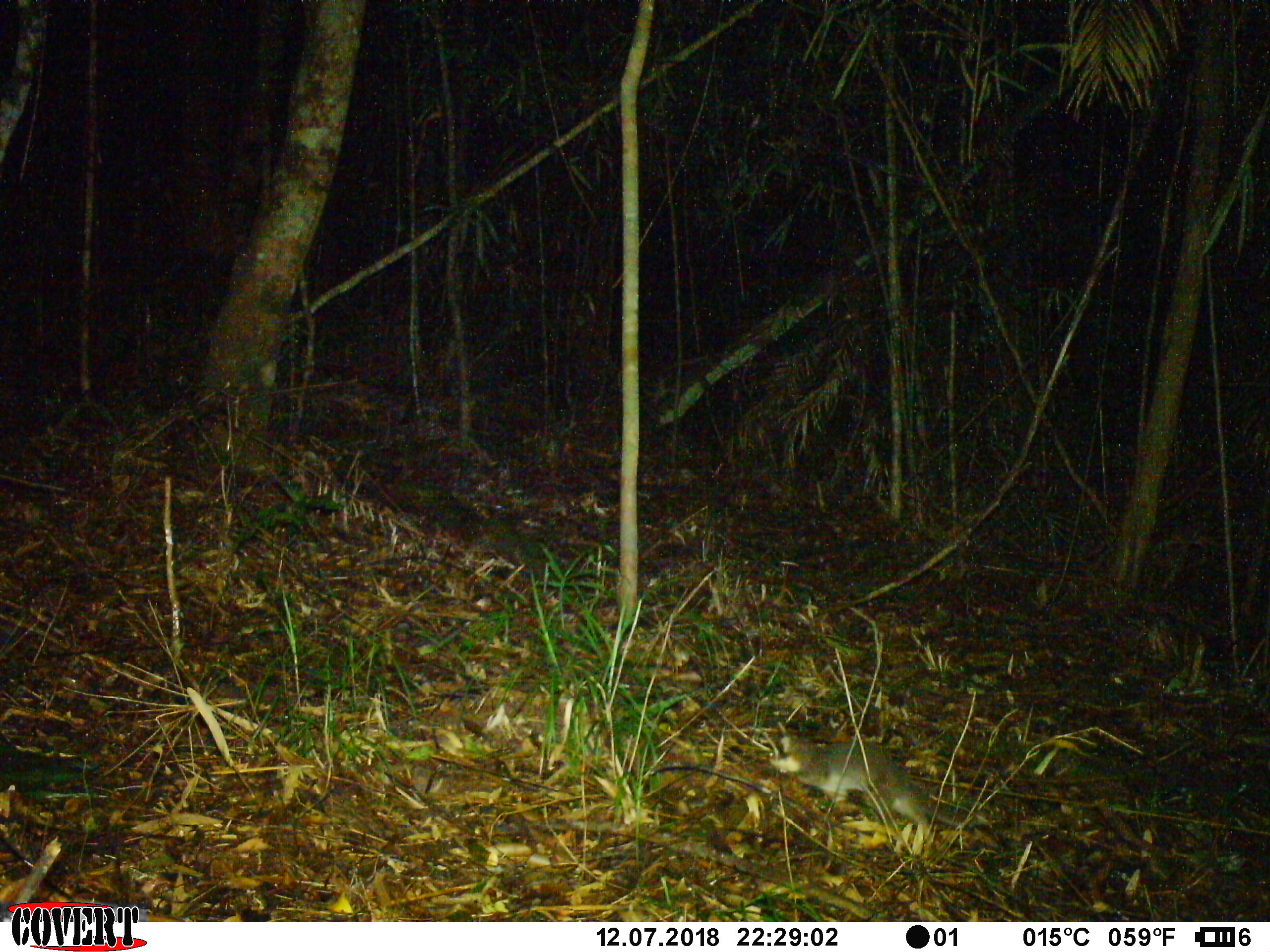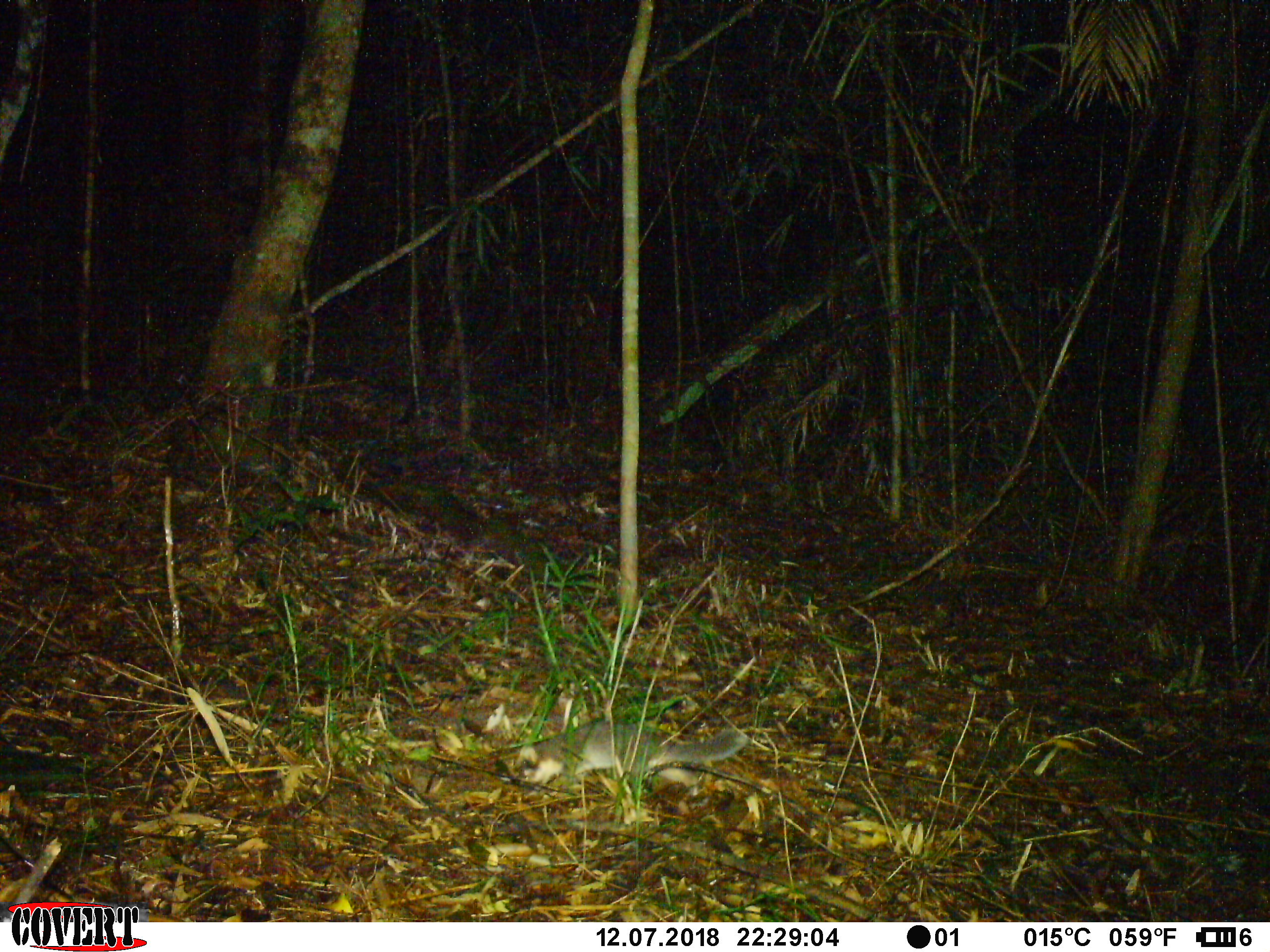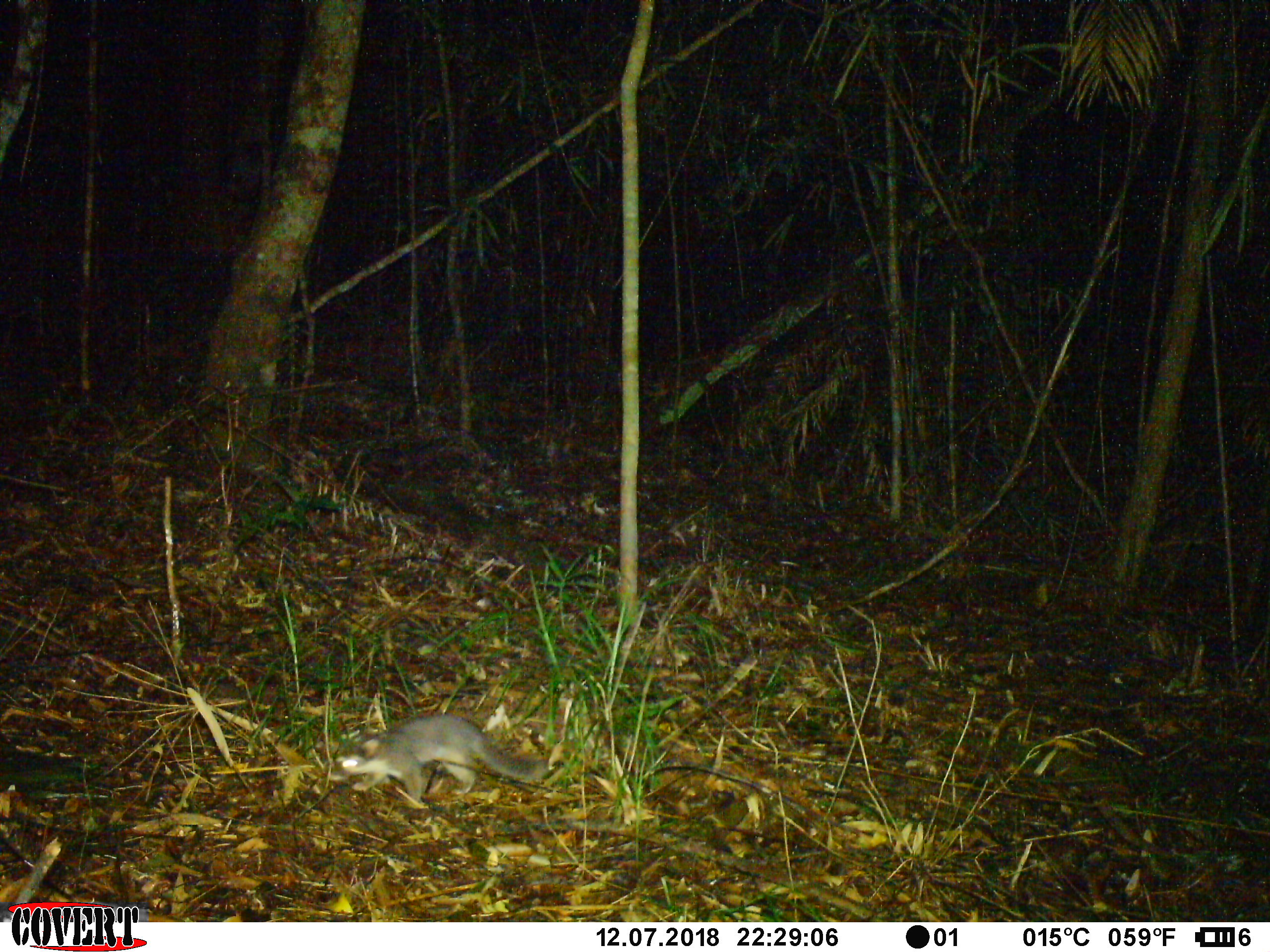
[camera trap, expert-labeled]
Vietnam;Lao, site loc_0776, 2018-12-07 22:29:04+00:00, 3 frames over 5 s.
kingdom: Animalia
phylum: Chordata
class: Mammalia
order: Carnivora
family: Mustelidae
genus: Melogale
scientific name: Melogale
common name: ferret badger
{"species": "ferret badger (Melogale)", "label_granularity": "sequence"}